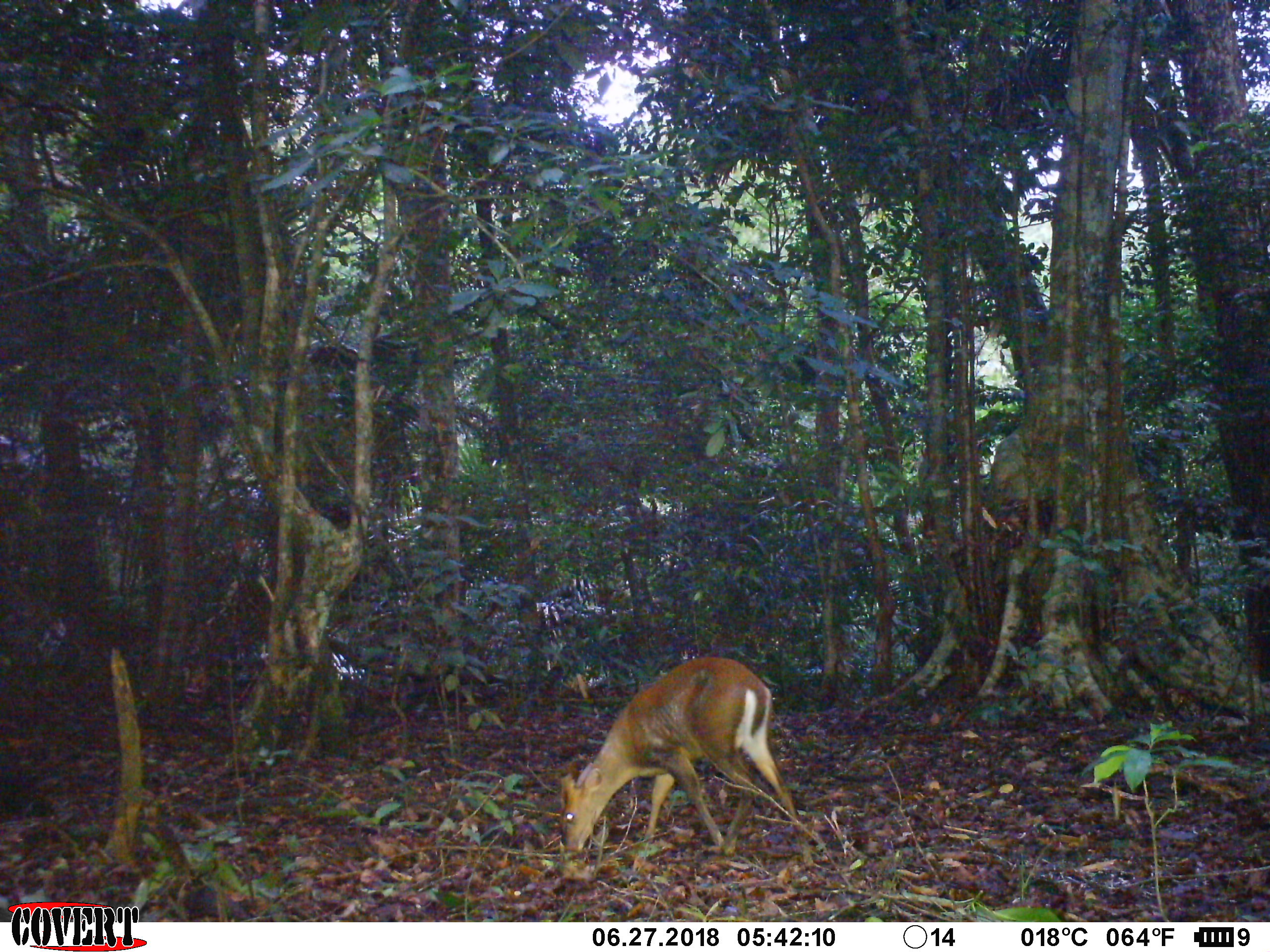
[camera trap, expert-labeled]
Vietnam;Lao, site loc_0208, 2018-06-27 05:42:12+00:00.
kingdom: Animalia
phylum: Chordata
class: Mammalia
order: Artiodactyla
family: Cervidae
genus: Muntiacus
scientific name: Muntiacus rooseveltorum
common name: roosevelt's muntjac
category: roosevelts muntjac group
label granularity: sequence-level